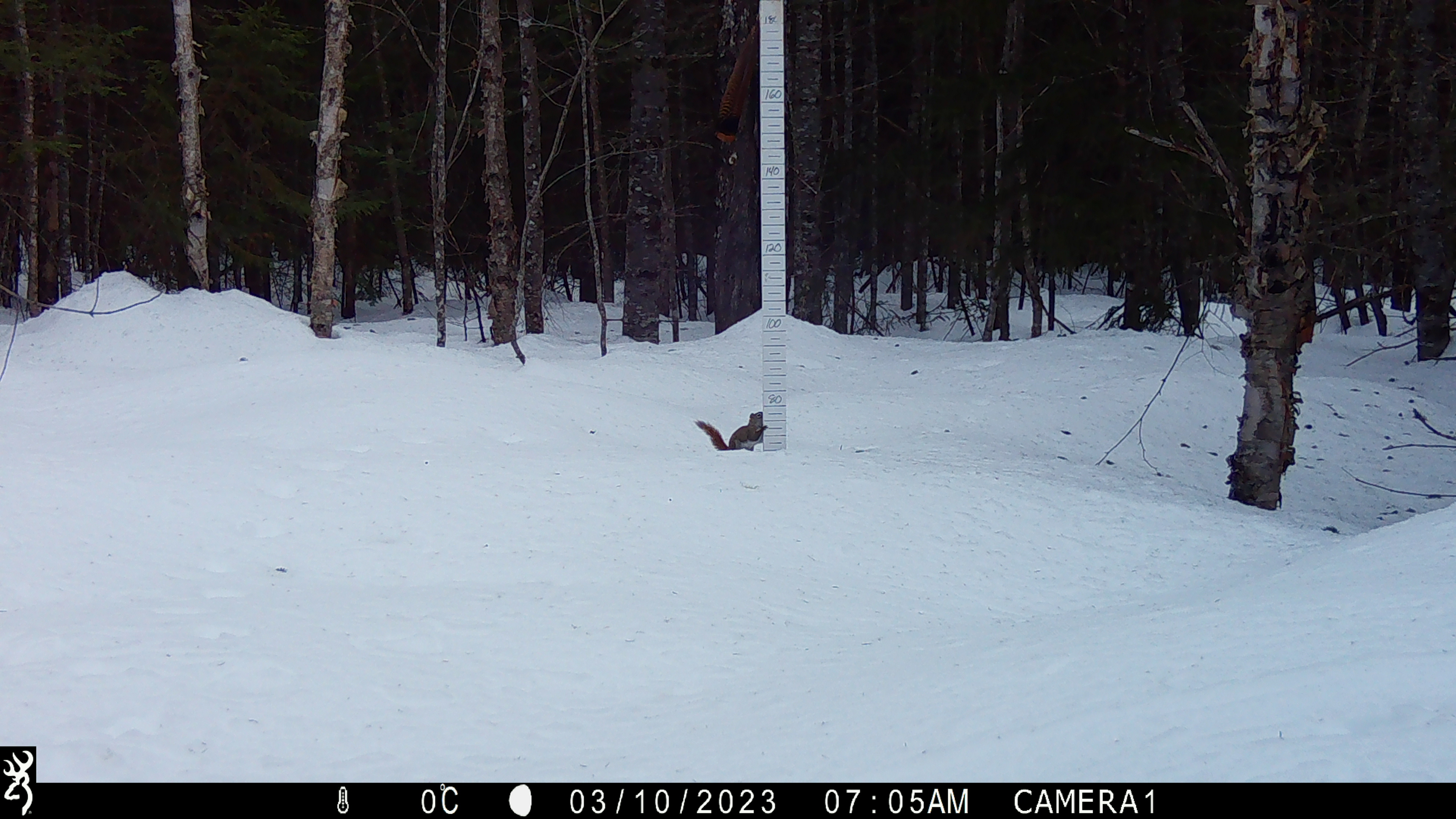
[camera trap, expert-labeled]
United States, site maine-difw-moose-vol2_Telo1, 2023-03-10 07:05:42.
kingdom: Animalia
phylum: Chordata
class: Mammalia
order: Carnivora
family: Felidae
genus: Lynx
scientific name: Lynx rufus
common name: bobcat